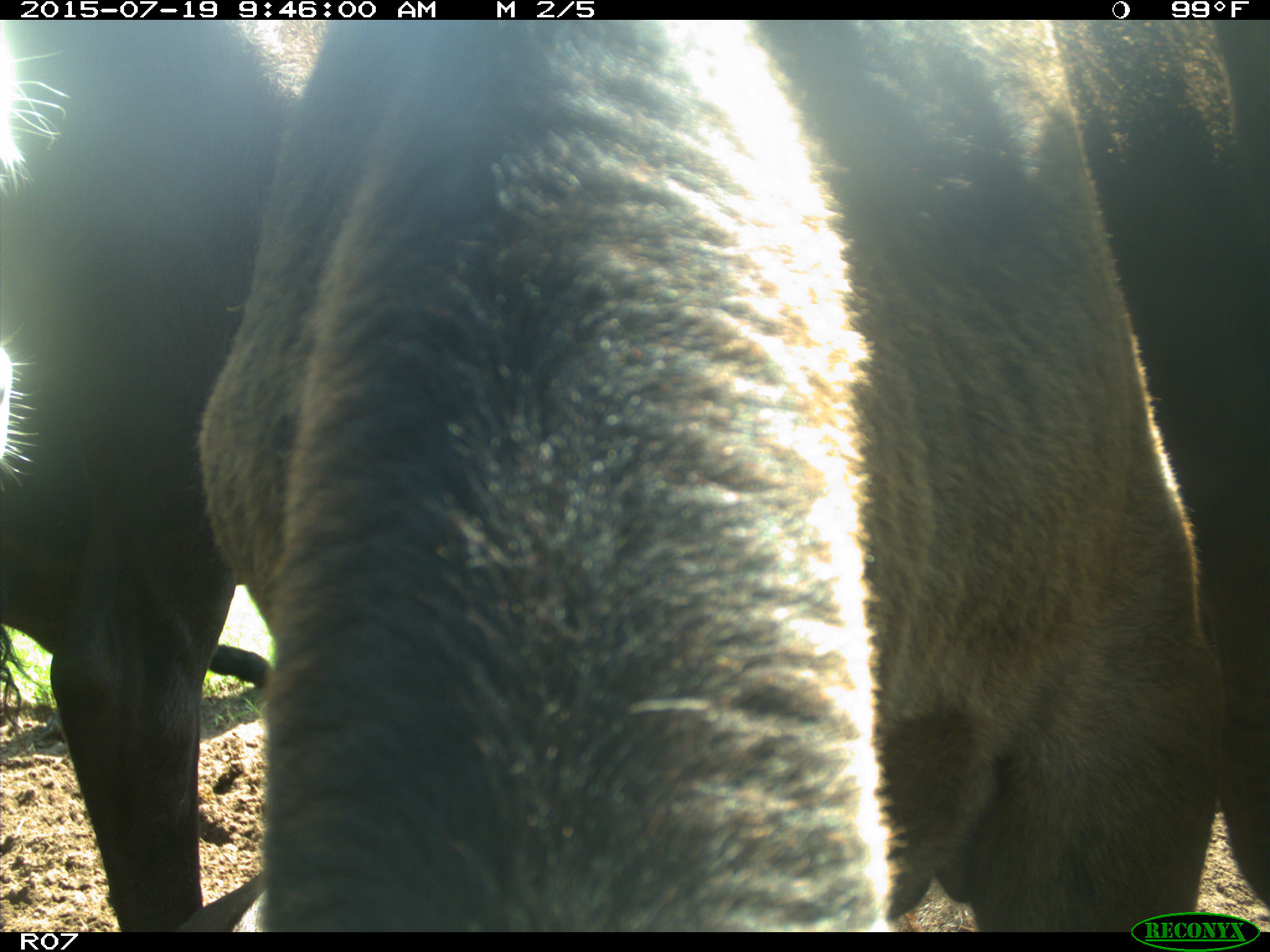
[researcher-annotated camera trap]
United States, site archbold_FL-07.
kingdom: Animalia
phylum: Chordata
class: Mammalia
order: Artiodactyla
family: Bovidae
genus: Bos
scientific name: Bos taurus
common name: domestic cow